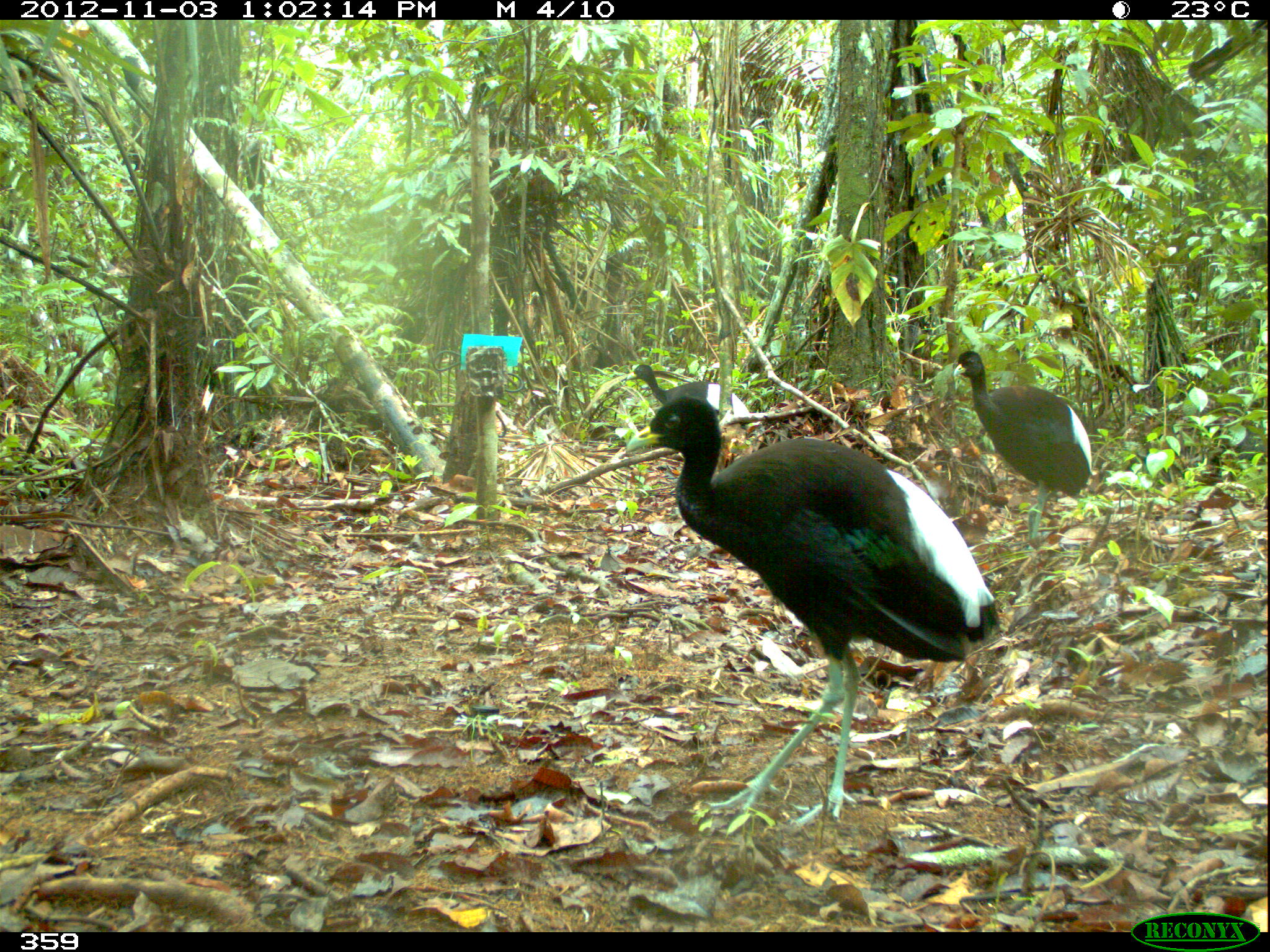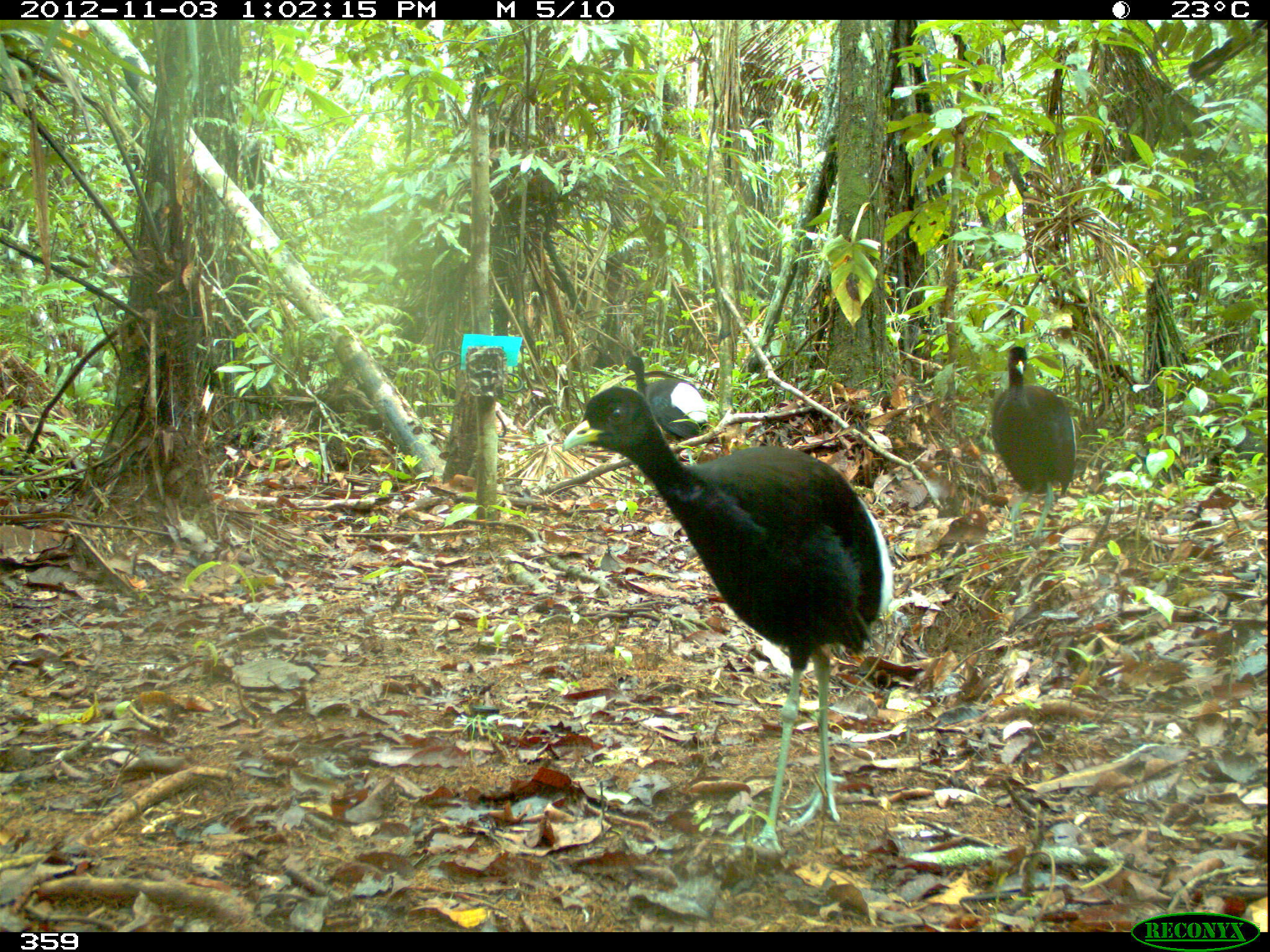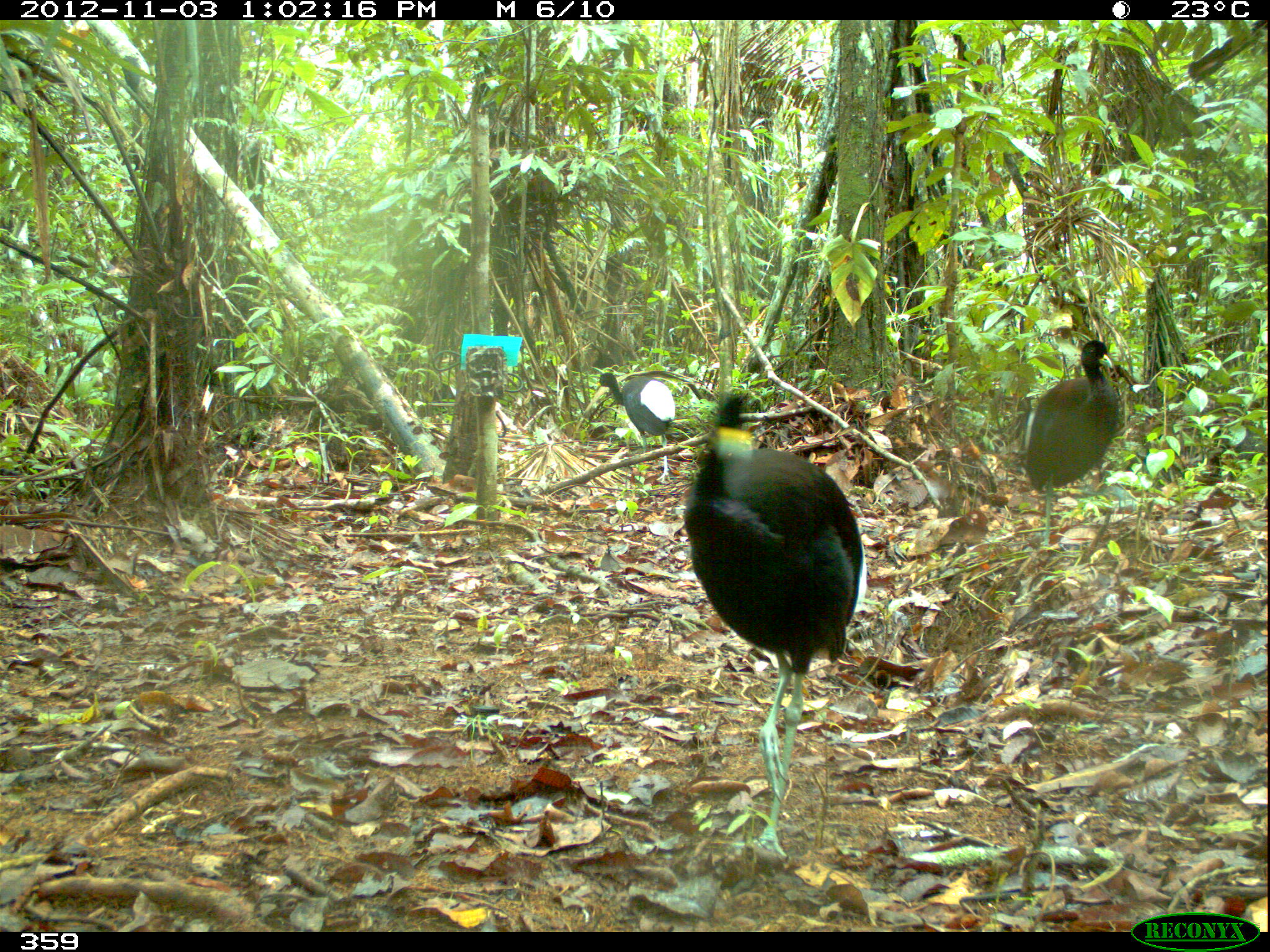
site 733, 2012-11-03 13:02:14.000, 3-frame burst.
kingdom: Animalia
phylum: Chordata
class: Aves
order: Gruiformes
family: Psophiidae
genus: Psophia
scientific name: Psophia leucoptera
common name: pale-winged trumpeter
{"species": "Psophia leucoptera (pale-winged trumpeter)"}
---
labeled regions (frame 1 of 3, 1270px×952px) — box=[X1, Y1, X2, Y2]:
psophia leucoptera: box=[624, 392, 1004, 827]; box=[947, 347, 1093, 542]; box=[624, 362, 751, 435]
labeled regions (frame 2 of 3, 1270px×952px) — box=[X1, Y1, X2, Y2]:
psophia leucoptera: box=[560, 384, 894, 854]; box=[986, 343, 1077, 544]; box=[618, 355, 709, 440]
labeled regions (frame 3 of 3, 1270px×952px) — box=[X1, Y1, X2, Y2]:
psophia leucoptera: box=[680, 385, 869, 856]; box=[1021, 338, 1120, 547]; box=[597, 371, 676, 483]